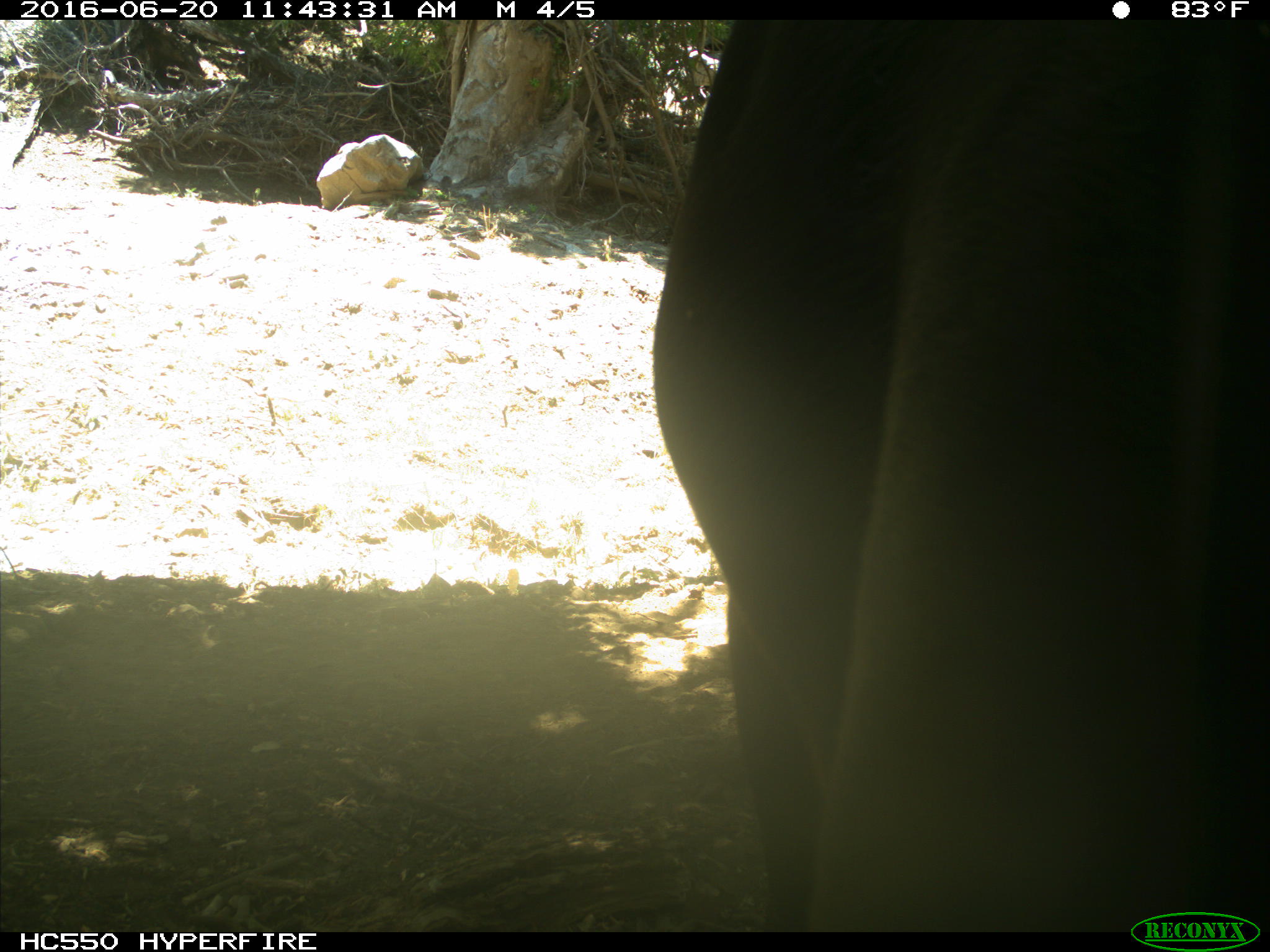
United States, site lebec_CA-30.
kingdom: Animalia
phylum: Chordata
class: Mammalia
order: Artiodactyla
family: Bovidae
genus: Bos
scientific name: Bos taurus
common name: domestic cow